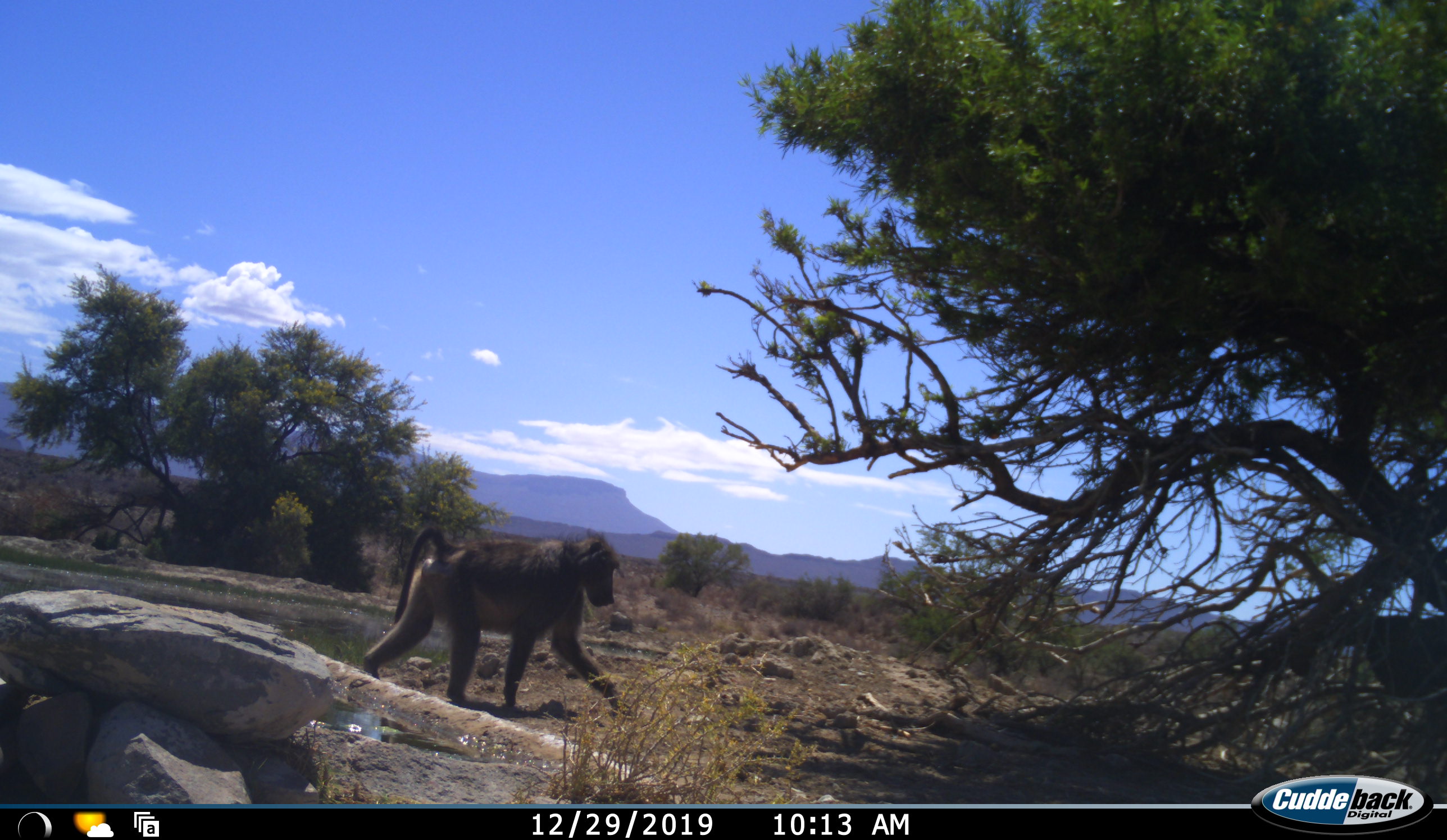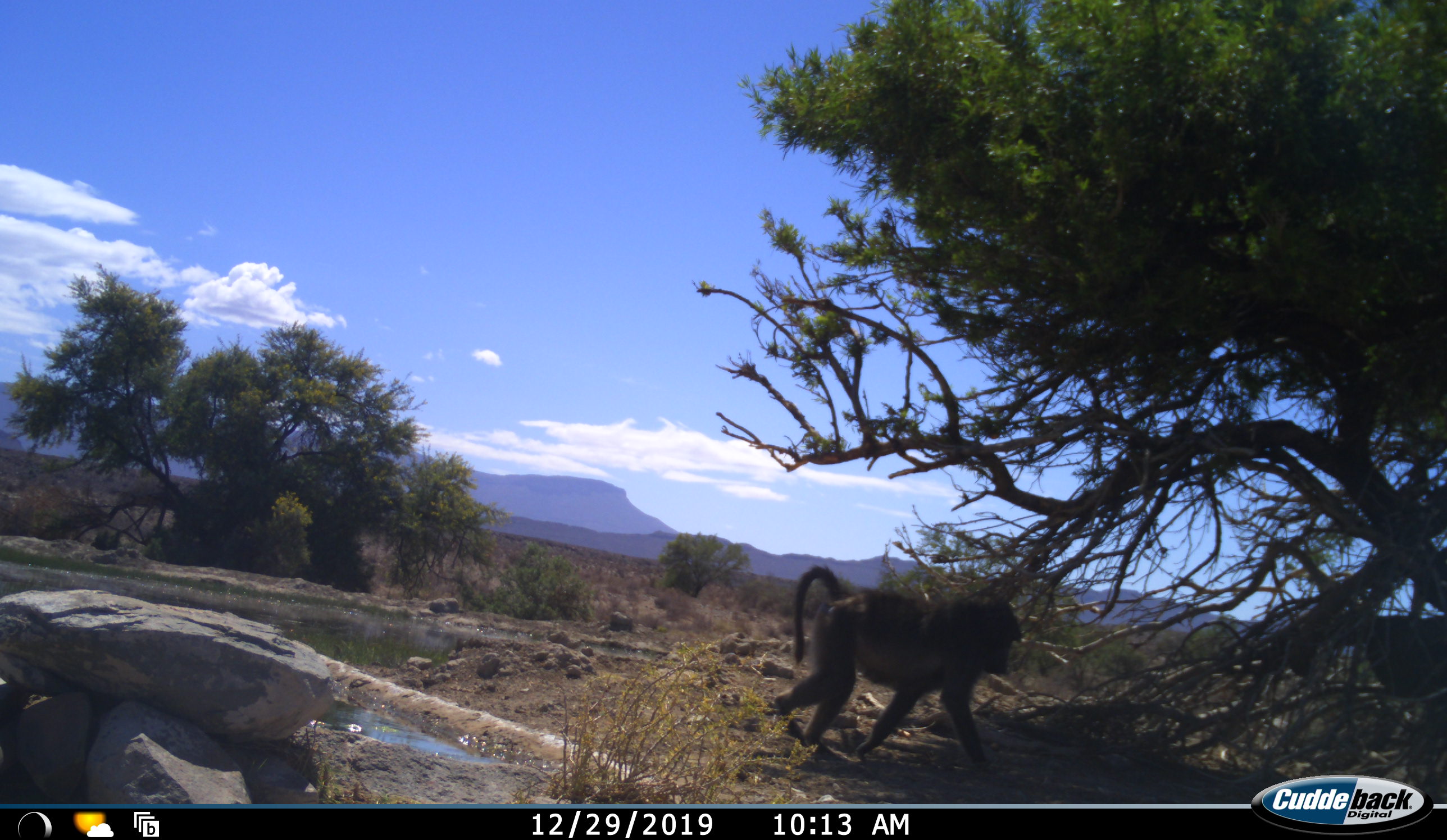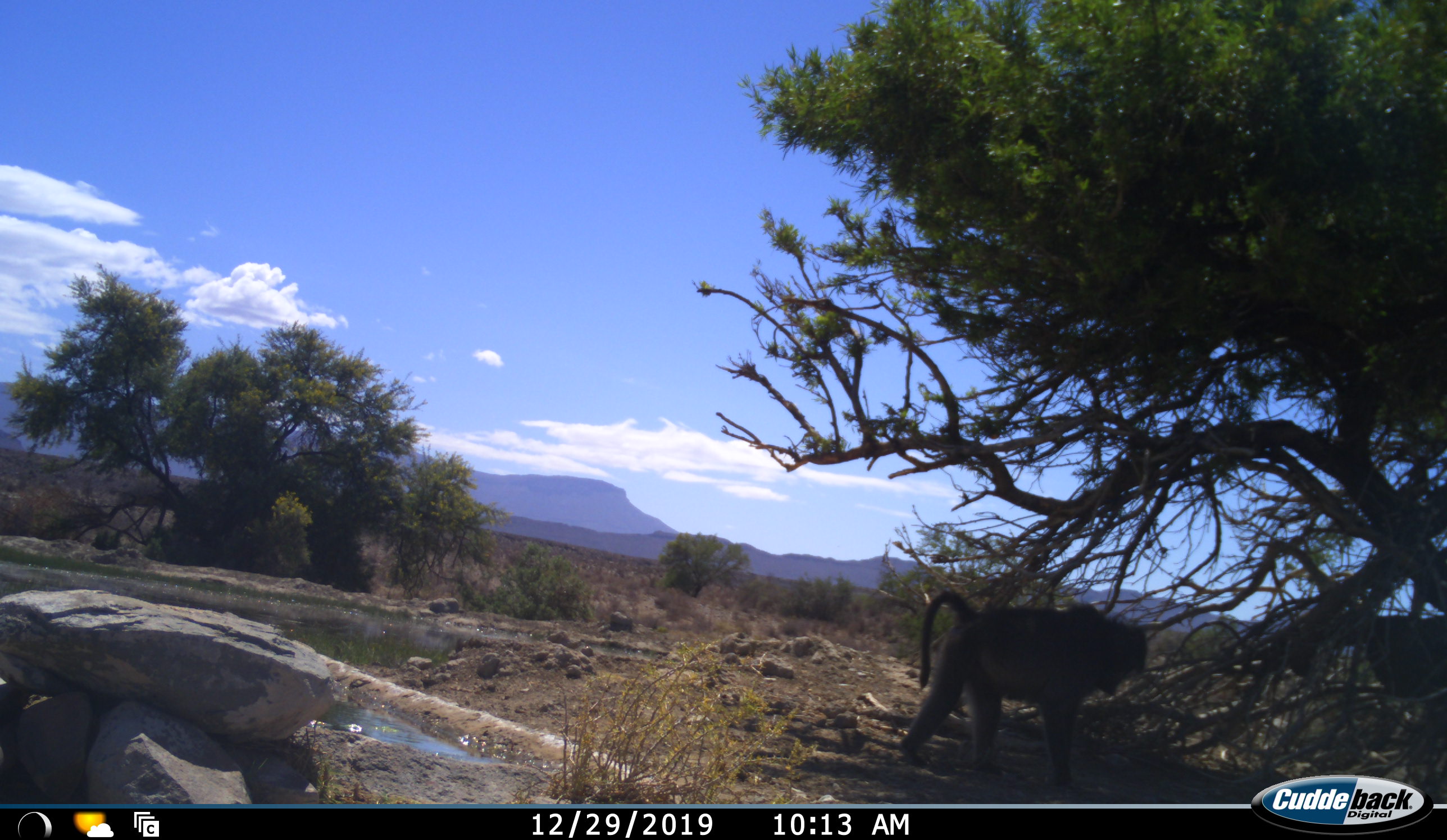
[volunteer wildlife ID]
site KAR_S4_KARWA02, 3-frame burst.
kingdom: Animalia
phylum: Chordata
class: Mammalia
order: Primates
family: Cercopithecidae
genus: Papio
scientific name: Papio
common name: baboon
Baboon (Papio), count 1. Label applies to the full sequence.